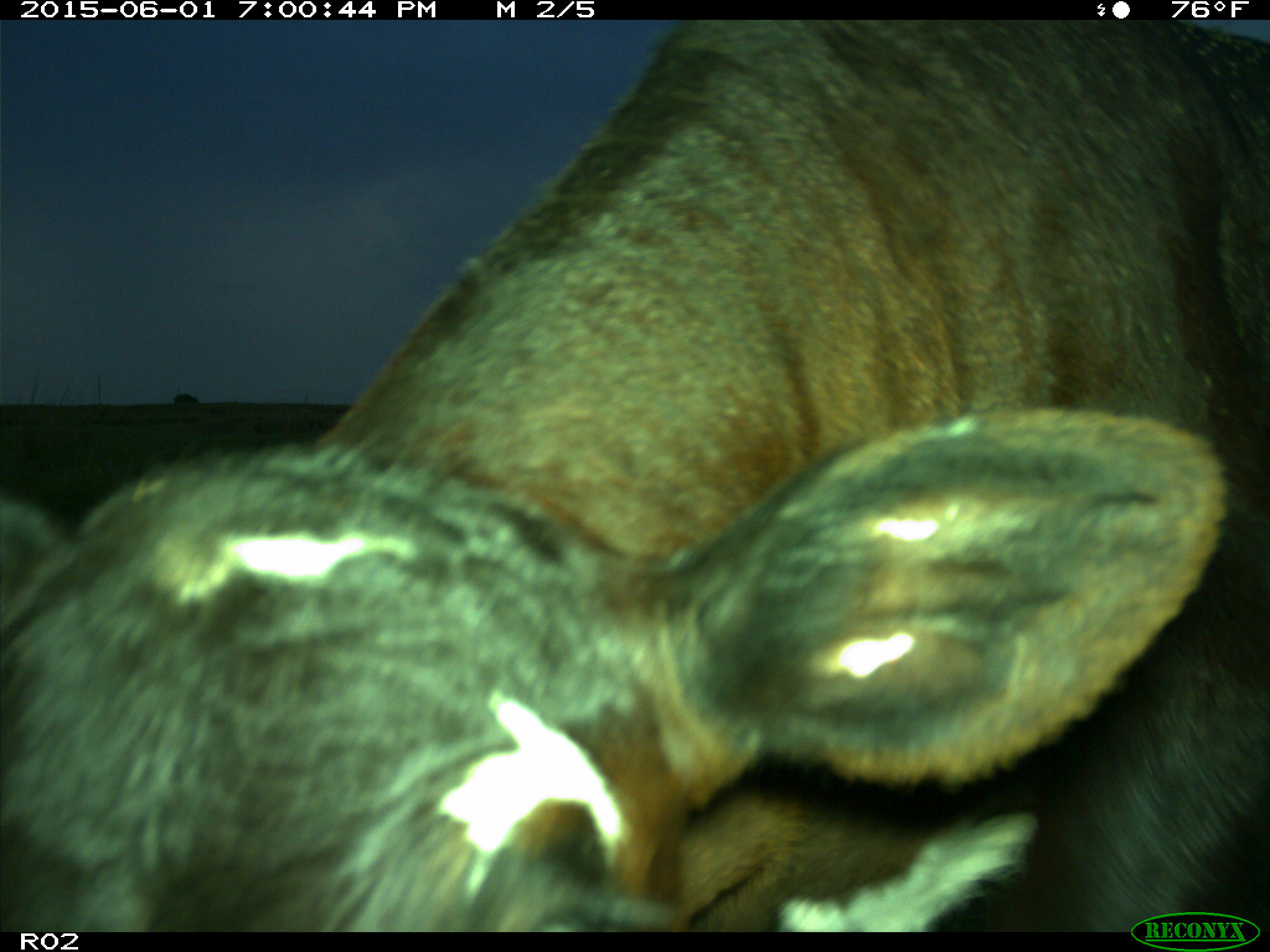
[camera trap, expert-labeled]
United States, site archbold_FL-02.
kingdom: Animalia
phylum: Chordata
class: Mammalia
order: Artiodactyla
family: Bovidae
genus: Bos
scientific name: Bos taurus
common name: domestic cow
Bos taurus (domestic cow).